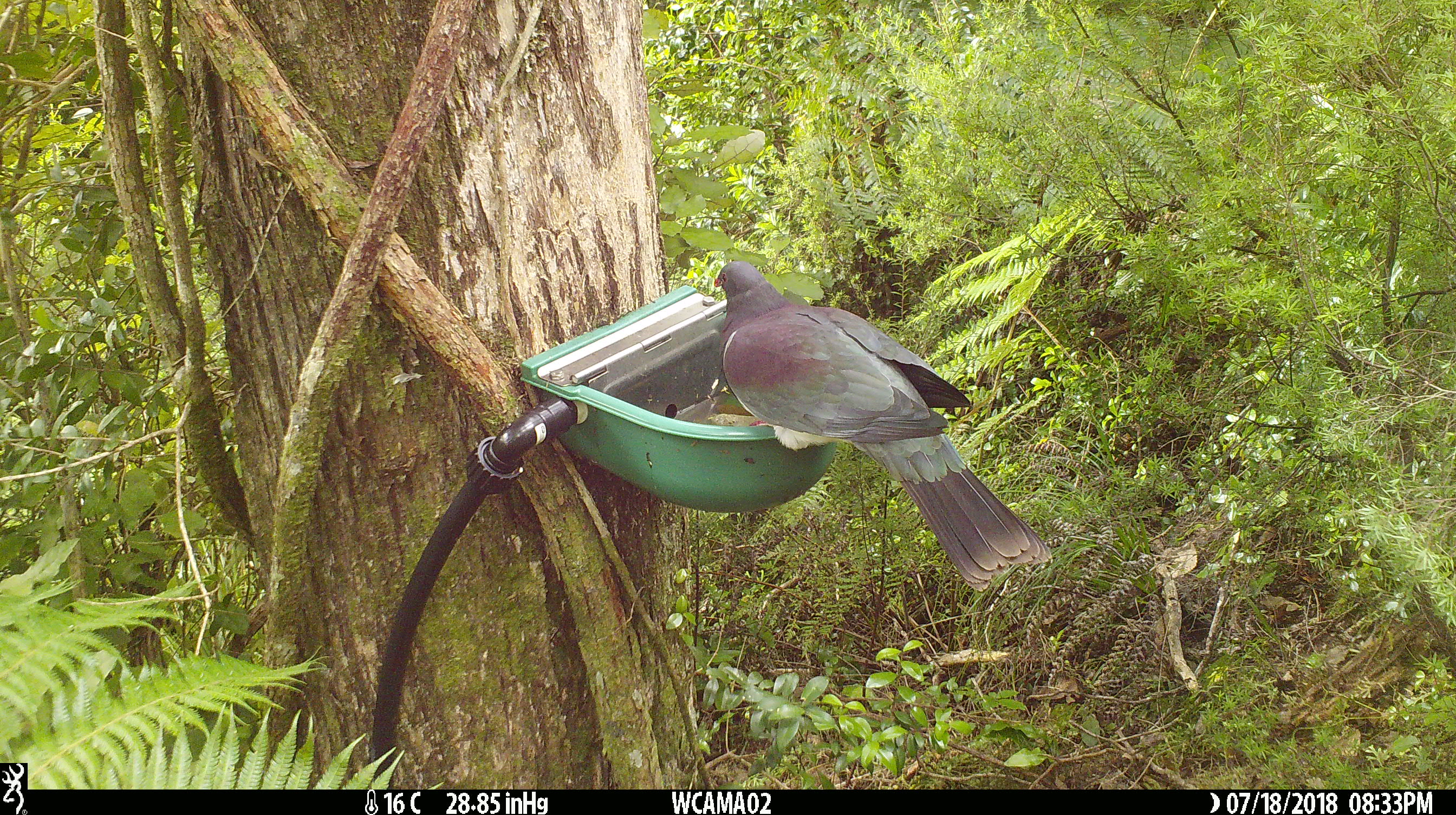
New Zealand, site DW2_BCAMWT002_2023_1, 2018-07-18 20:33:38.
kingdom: Animalia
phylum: Chordata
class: Aves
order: Columbiformes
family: Columbidae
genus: Hemiphaga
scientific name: Hemiphaga novaeseelandiae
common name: new zealand pigeon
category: kereru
Kereru (new zealand pigeon) (Hemiphaga novaeseelandiae).